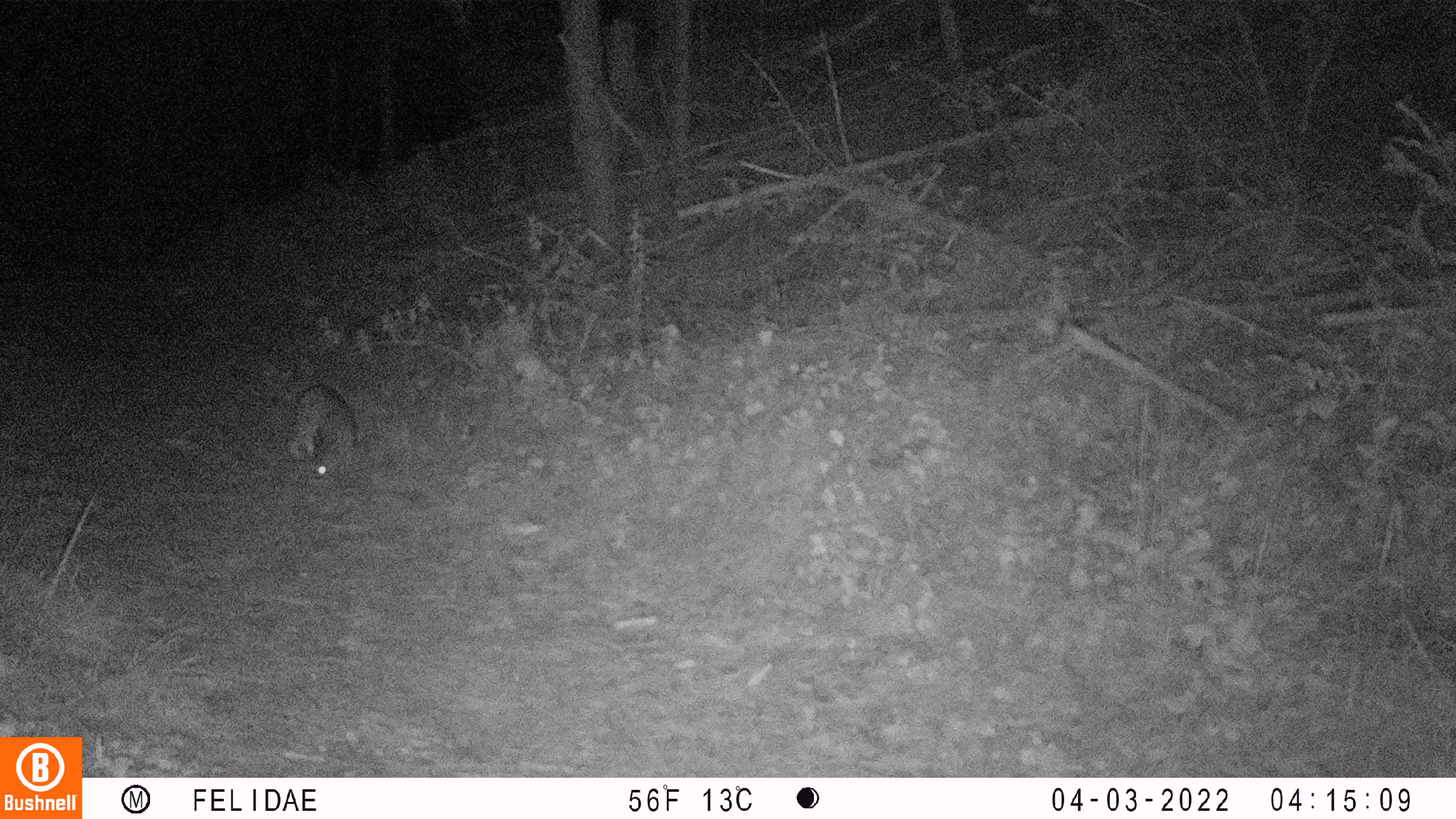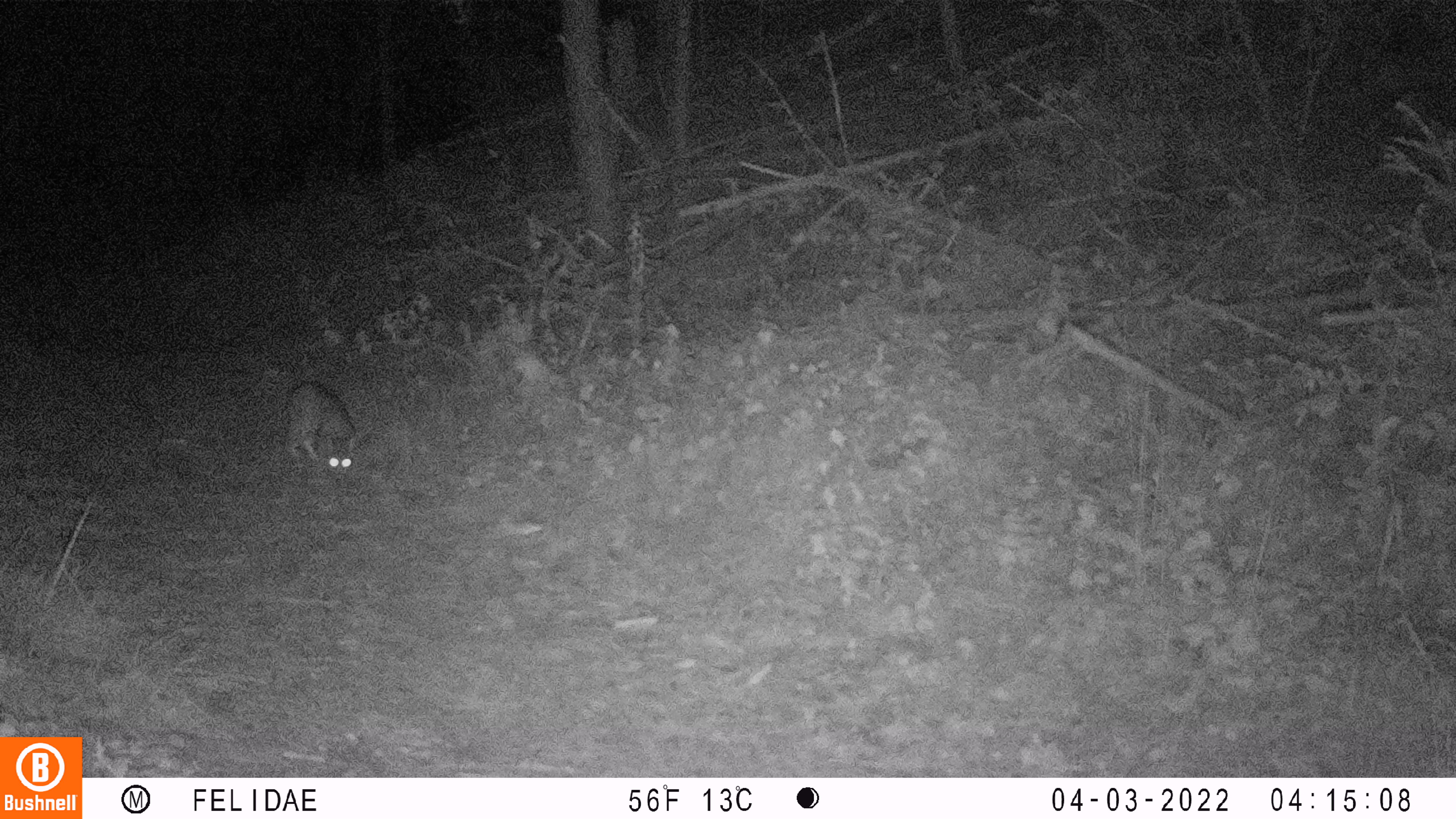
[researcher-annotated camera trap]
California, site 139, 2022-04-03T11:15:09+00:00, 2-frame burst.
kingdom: Animalia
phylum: Chordata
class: Mammalia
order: Carnivora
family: Felidae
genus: Lynx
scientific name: Lynx rufus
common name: bobcat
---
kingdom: Animalia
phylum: Chordata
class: Mammalia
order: Carnivora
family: Canidae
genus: Urocyon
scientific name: Urocyon cinereoargenteus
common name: gray fox